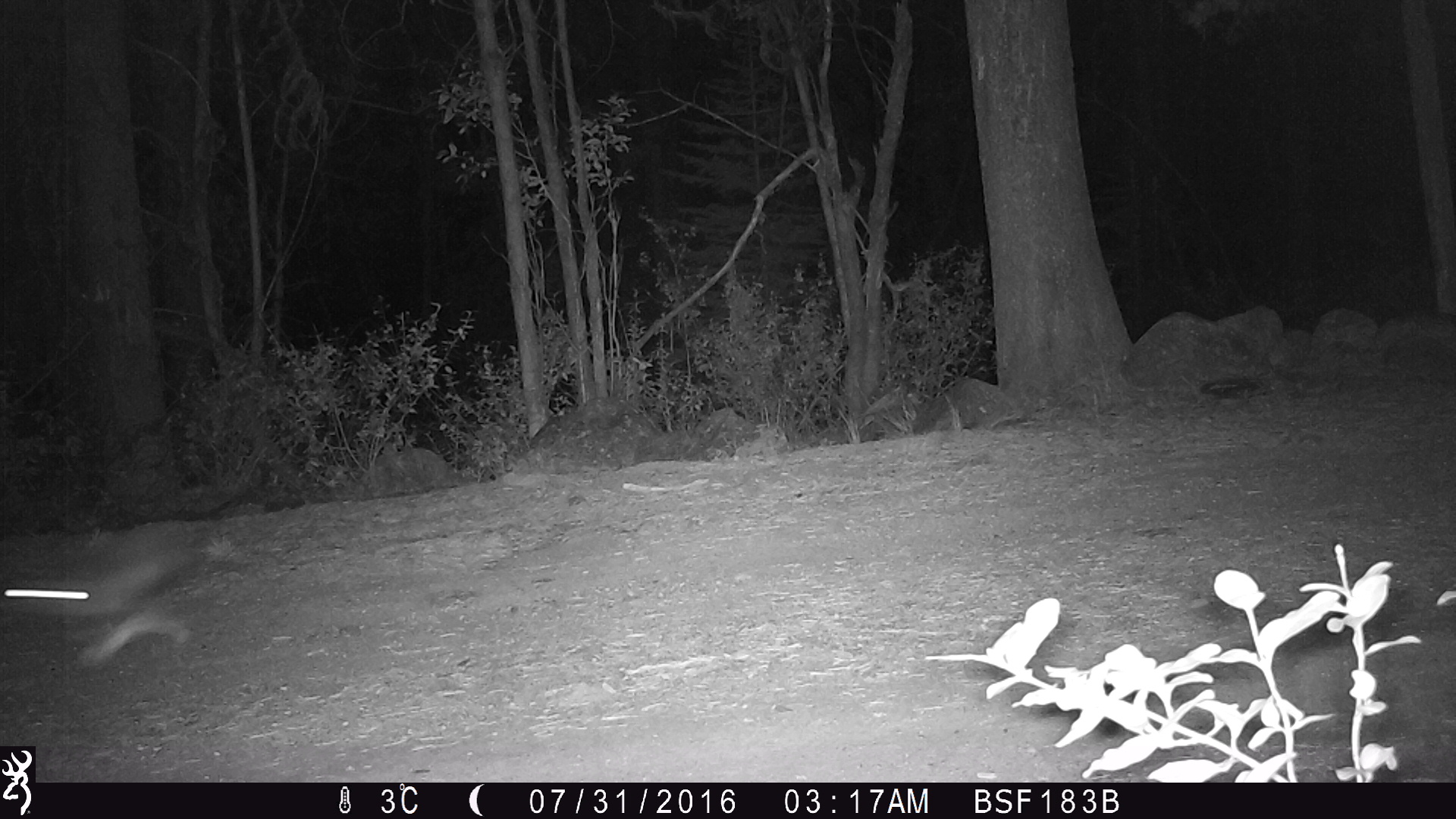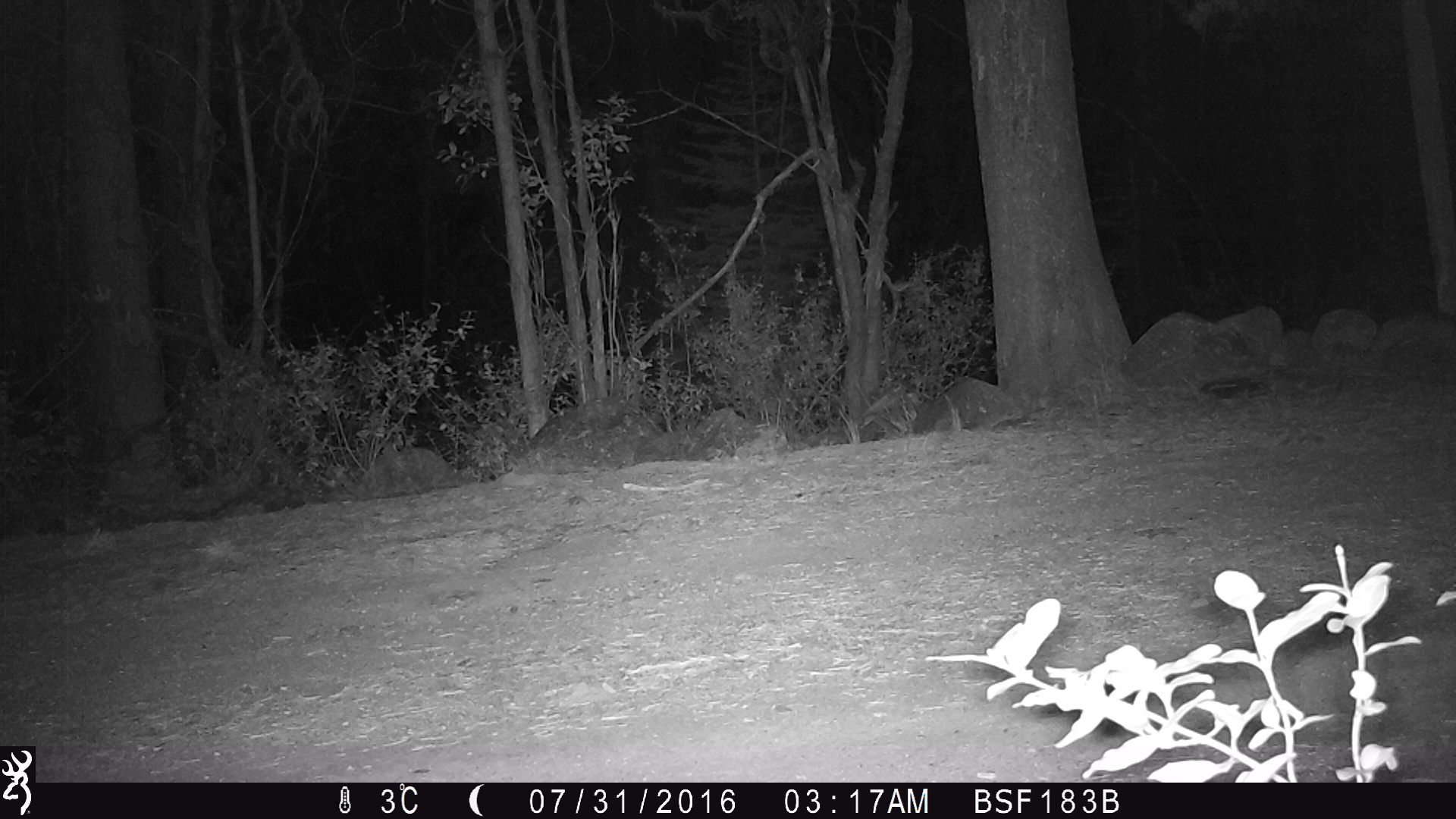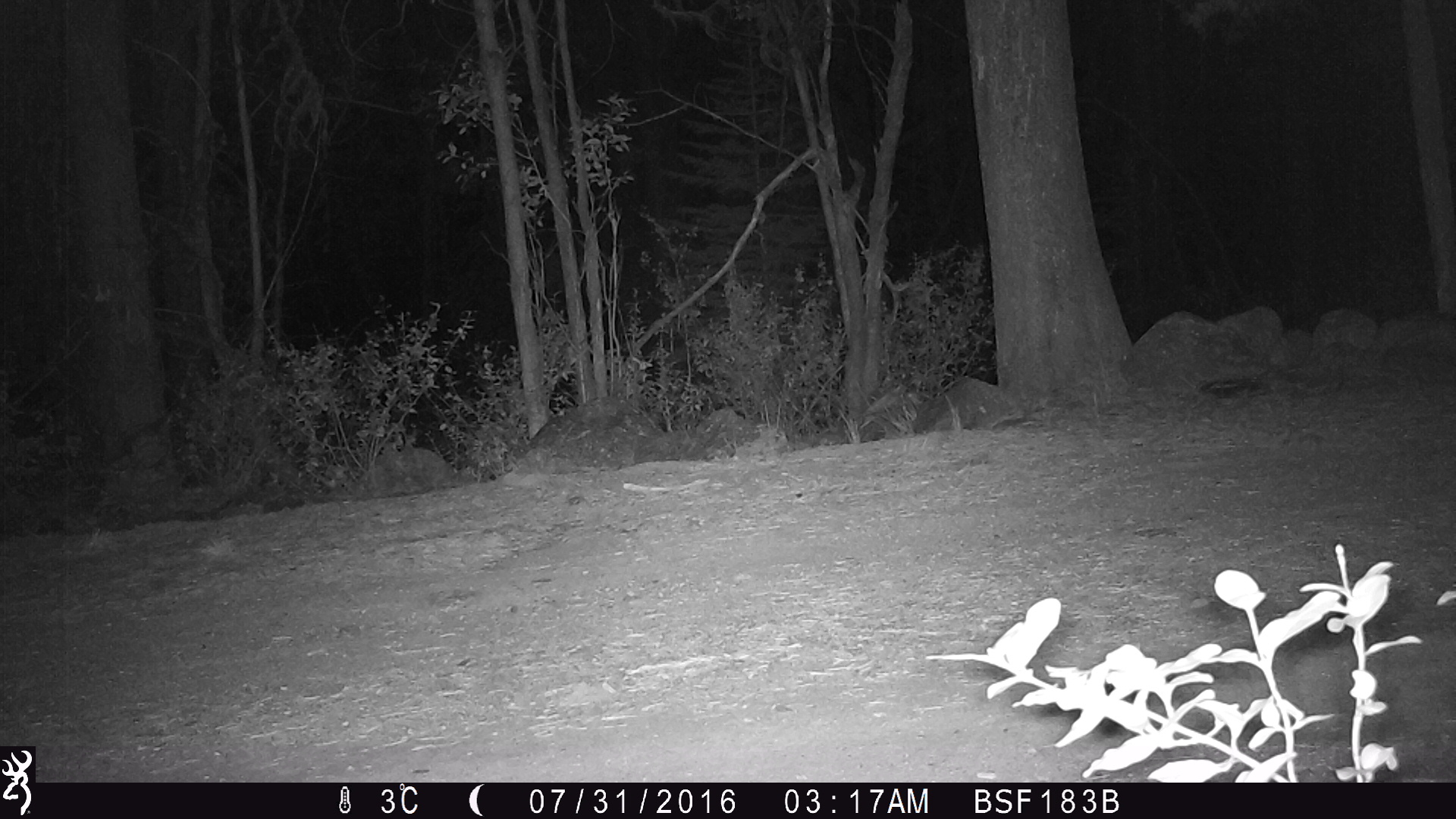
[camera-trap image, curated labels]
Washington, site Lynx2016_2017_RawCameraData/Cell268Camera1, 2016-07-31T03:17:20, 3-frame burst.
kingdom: Animalia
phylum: Chordata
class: Mammalia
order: Lagomorpha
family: Leporidae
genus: Lepus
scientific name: Lepus americanus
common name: snowshoe hare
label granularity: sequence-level